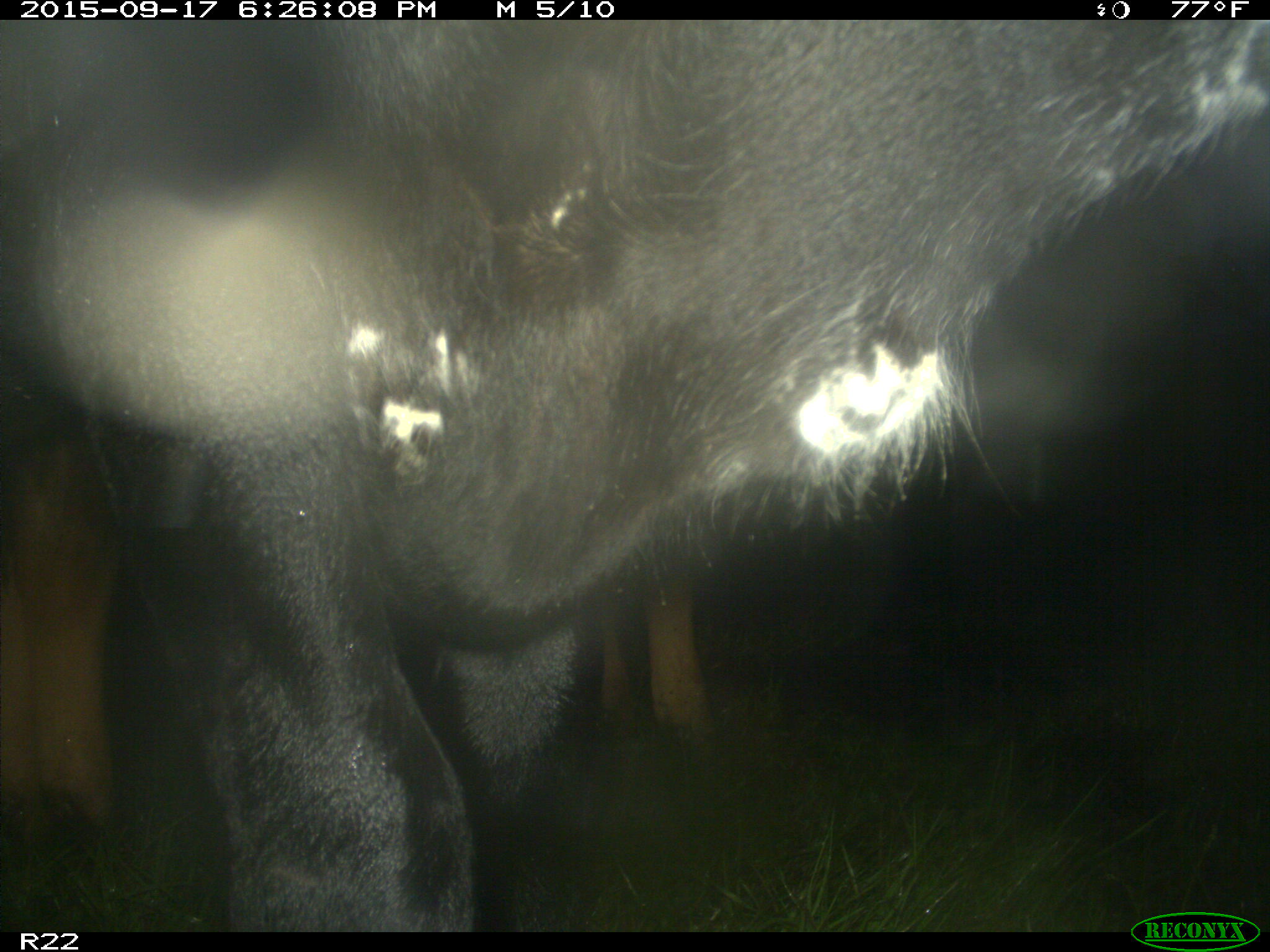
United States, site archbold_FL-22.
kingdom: Animalia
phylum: Chordata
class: Mammalia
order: Artiodactyla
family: Bovidae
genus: Bos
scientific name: Bos taurus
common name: domestic cow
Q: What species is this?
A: Bos taurus (domestic cow).